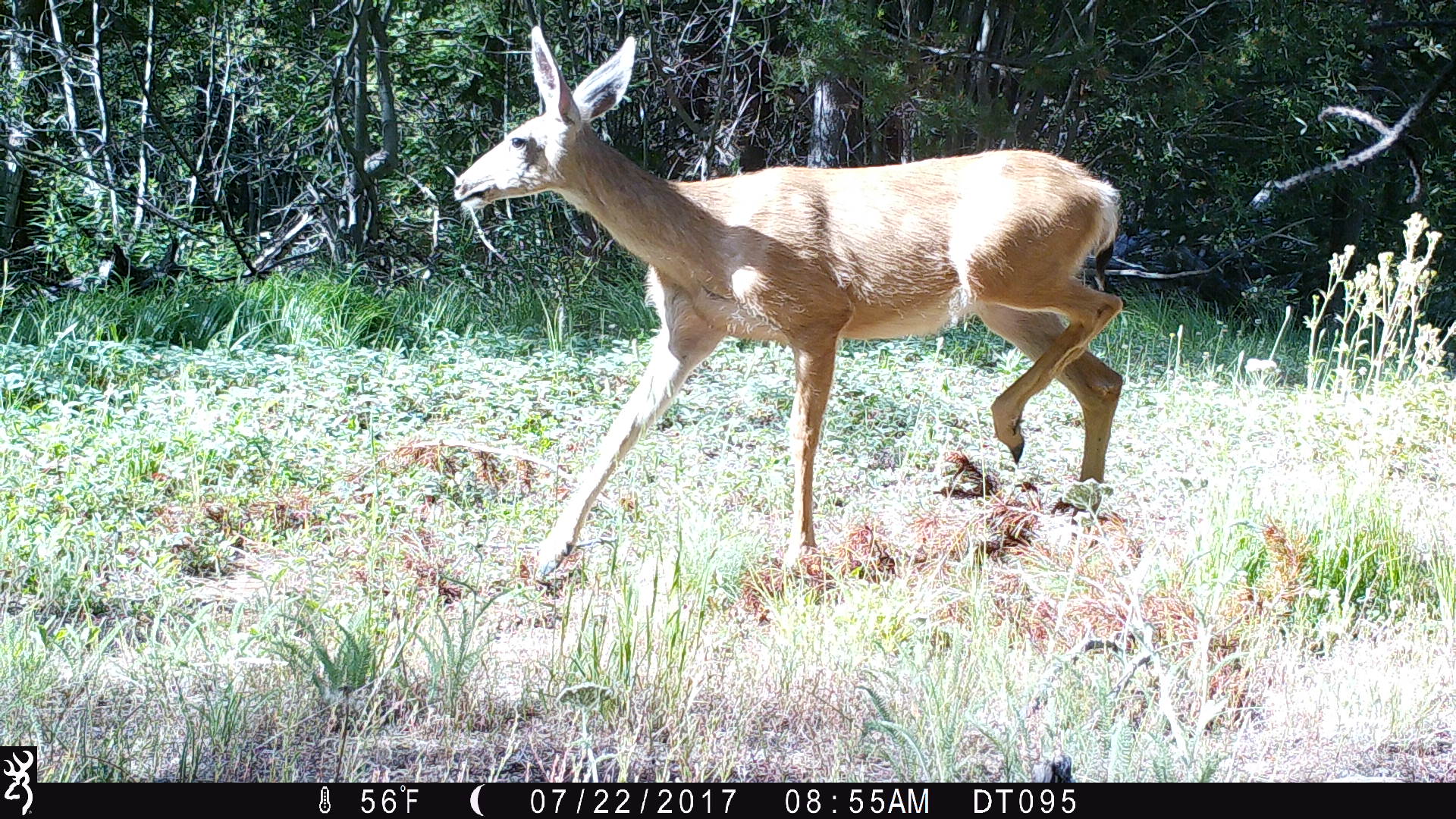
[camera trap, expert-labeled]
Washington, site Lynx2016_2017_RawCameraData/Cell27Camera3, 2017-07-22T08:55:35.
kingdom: Animalia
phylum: Chordata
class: Mammalia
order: Artiodactyla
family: Cervidae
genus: Odocoileus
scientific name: Odocoileus hemionus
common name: mule deer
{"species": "Odocoileus hemionus (mule deer)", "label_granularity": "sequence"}